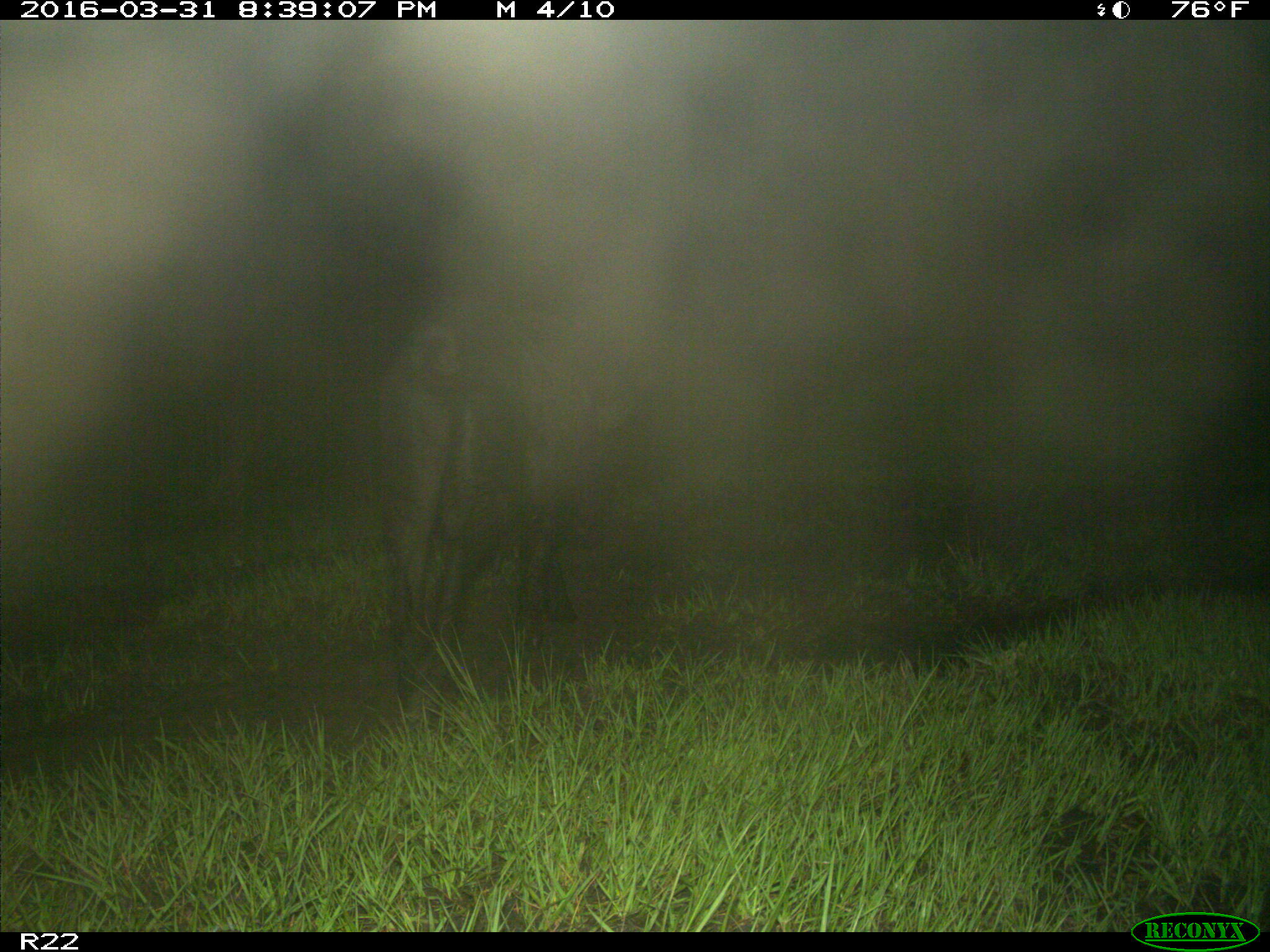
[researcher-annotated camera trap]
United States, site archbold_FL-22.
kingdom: Animalia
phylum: Chordata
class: Mammalia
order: Artiodactyla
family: Suidae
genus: Sus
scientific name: Sus scrofa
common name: wild boar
Sus scrofa (wild boar).